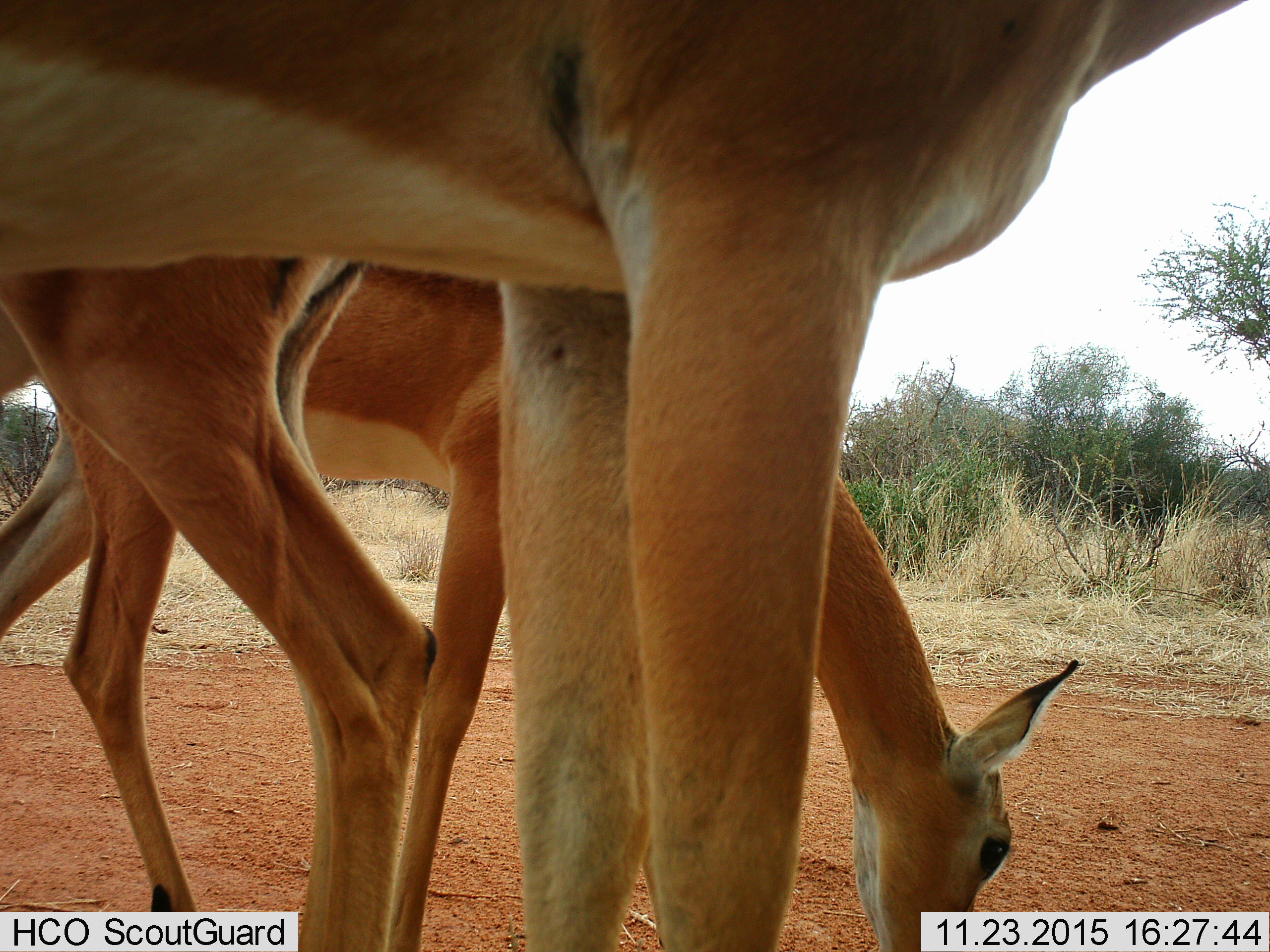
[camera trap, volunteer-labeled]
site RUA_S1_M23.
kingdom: Animalia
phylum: Chordata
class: Mammalia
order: Artiodactyla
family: Bovidae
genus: Aepyceros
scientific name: Aepyceros melampus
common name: impala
Impala (Aepyceros melampus), count 3. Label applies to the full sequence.